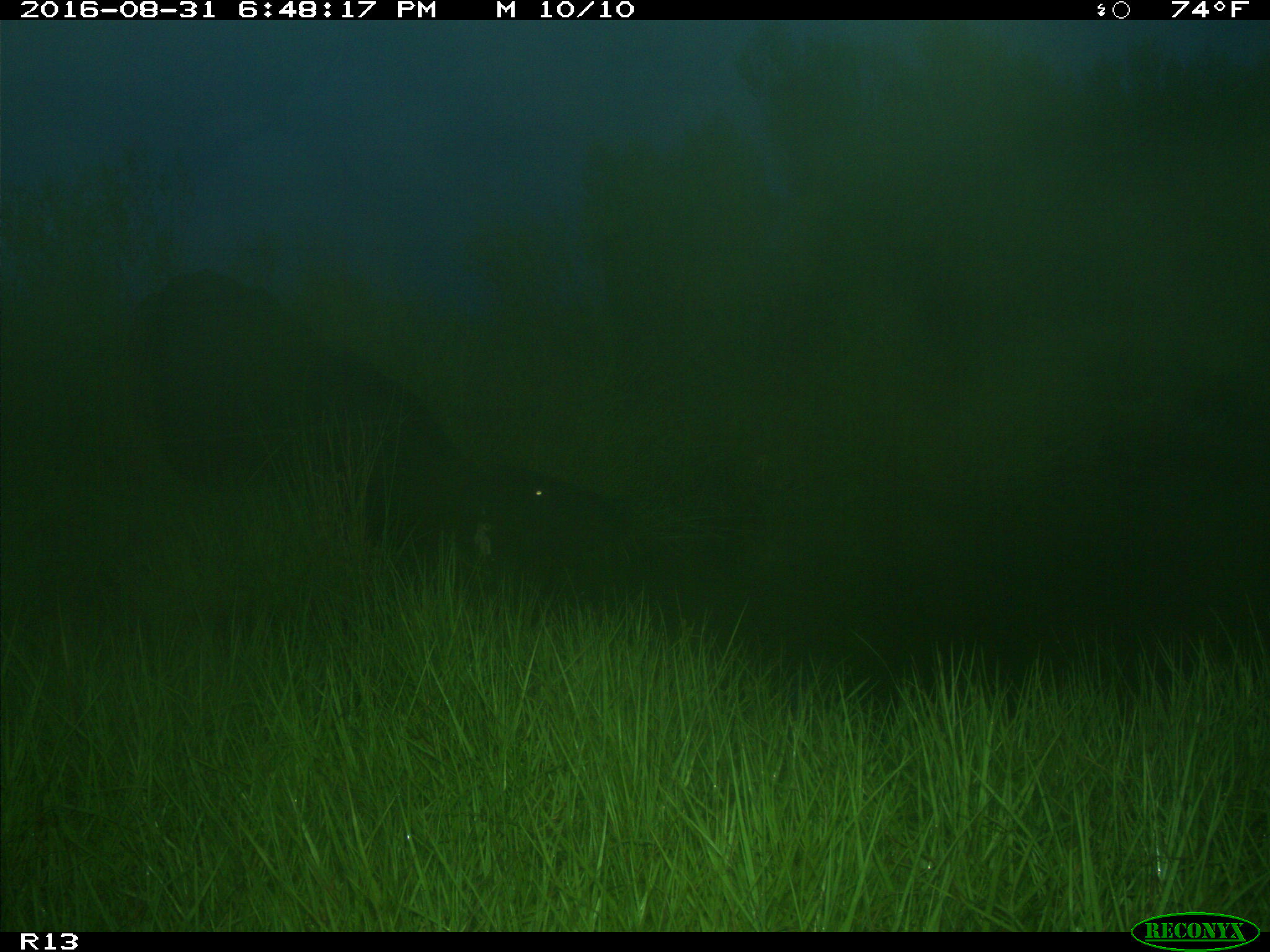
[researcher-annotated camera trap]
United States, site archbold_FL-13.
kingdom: Animalia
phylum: Chordata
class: Mammalia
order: Artiodactyla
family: Bovidae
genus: Bos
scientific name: Bos taurus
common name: domestic cow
Bos taurus (domestic cow).